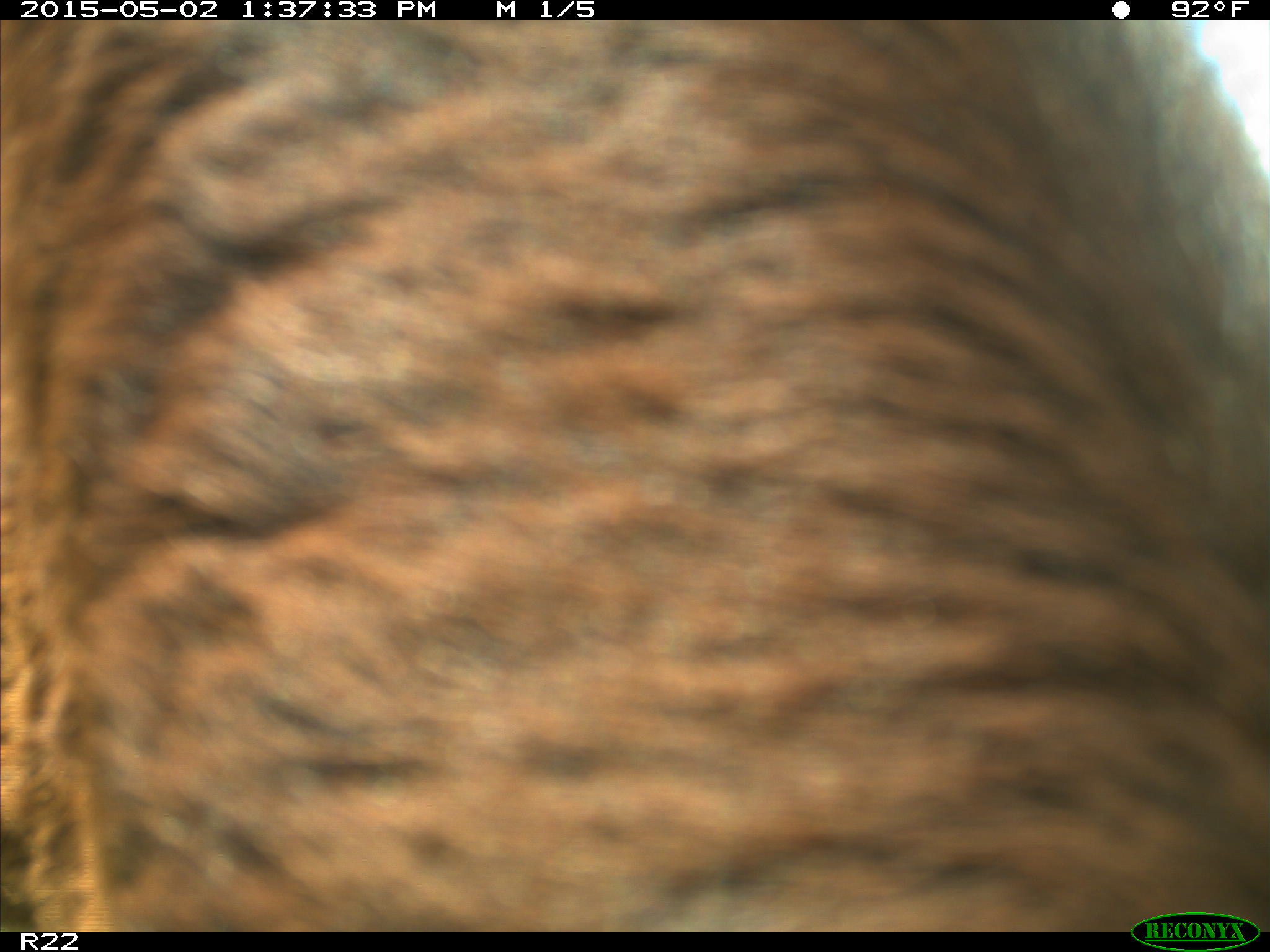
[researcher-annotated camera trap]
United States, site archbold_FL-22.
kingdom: Animalia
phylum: Chordata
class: Mammalia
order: Artiodactyla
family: Bovidae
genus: Bos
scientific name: Bos taurus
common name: domestic cow